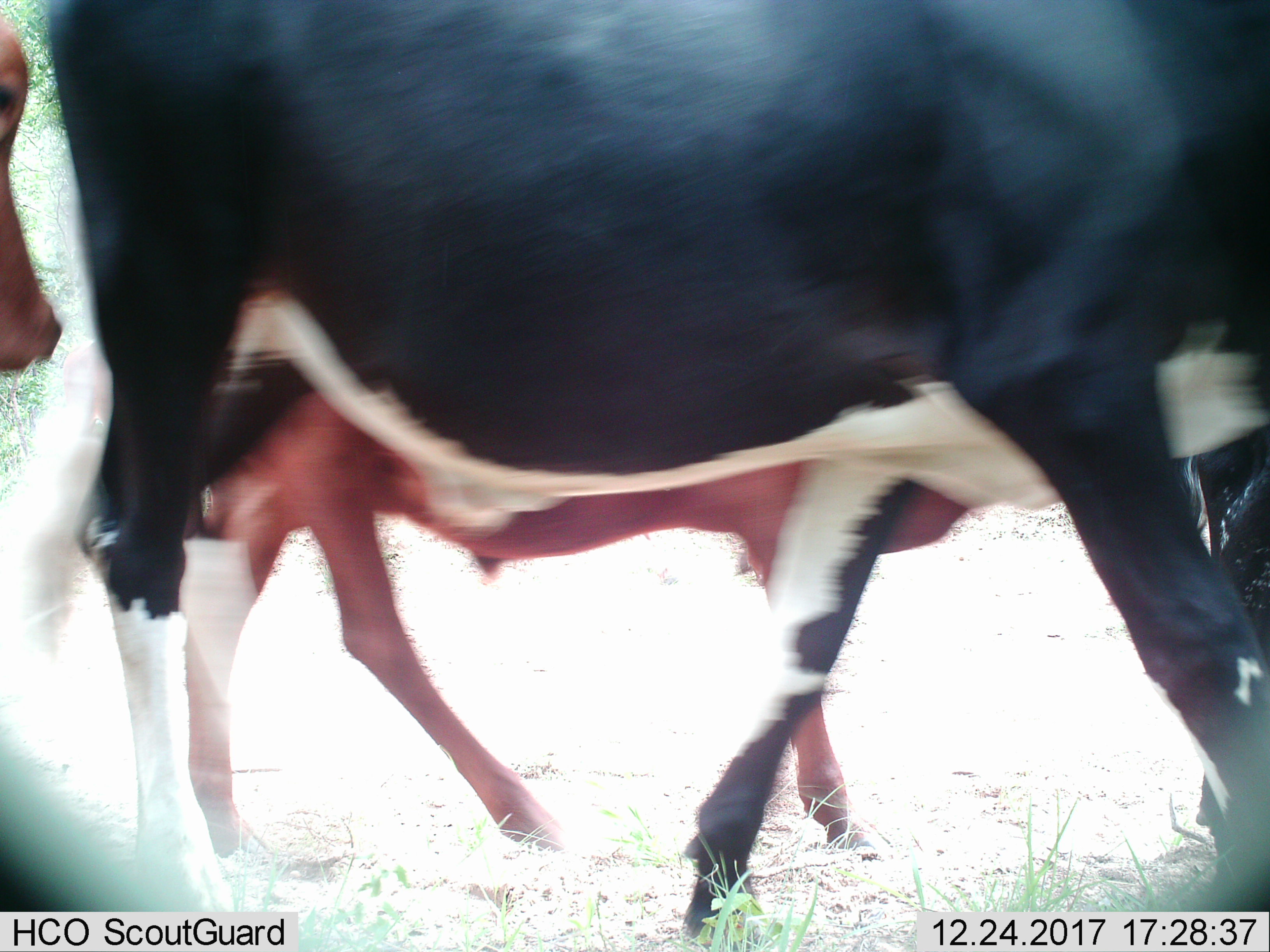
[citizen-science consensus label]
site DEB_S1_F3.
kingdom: Animalia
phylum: Chordata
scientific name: Vertebrata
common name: domestic animal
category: domesticanimal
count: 3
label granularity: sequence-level